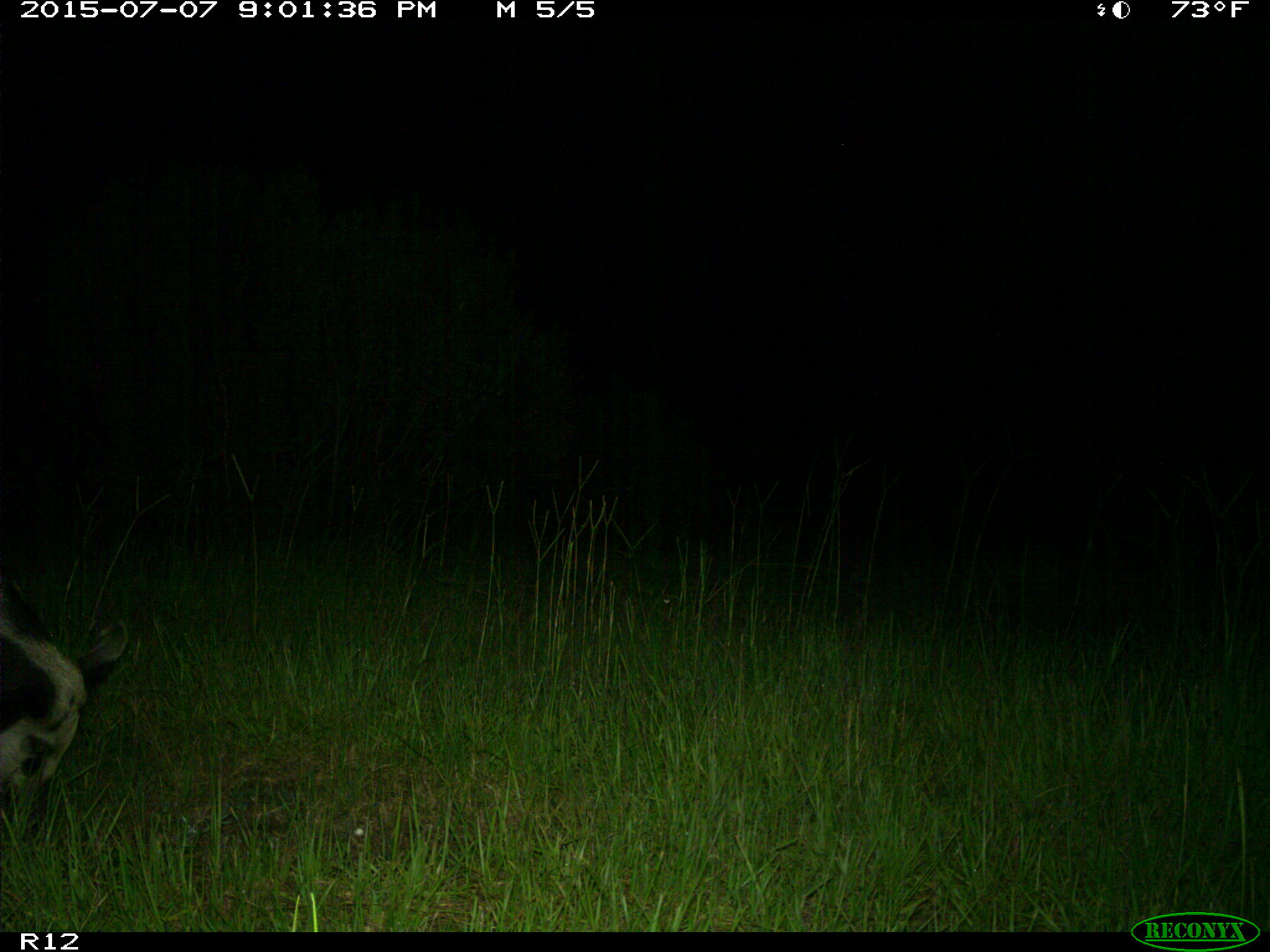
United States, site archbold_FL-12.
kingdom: Animalia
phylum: Chordata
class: Mammalia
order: Artiodactyla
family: Suidae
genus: Sus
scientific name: Sus scrofa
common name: wild boar